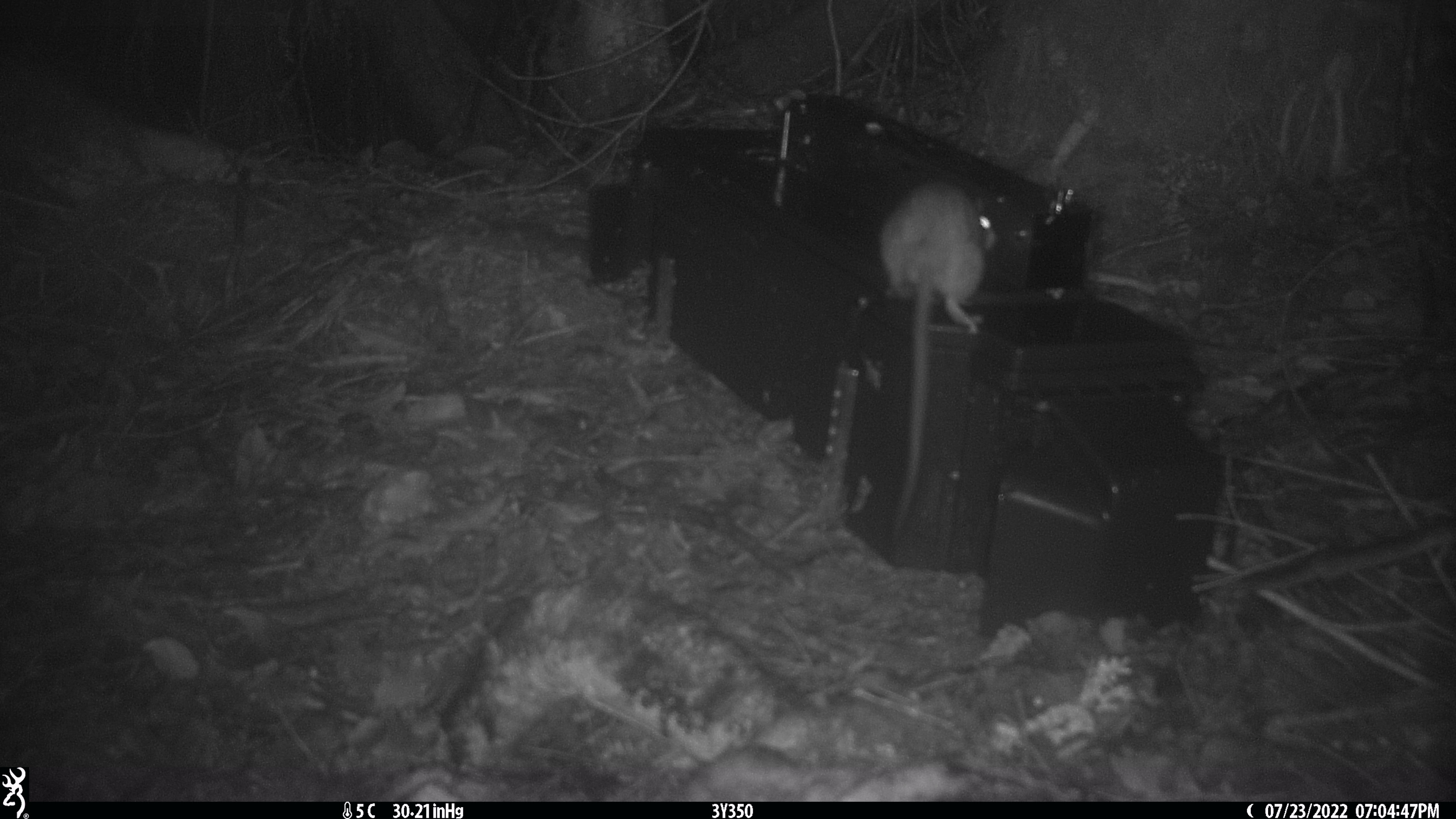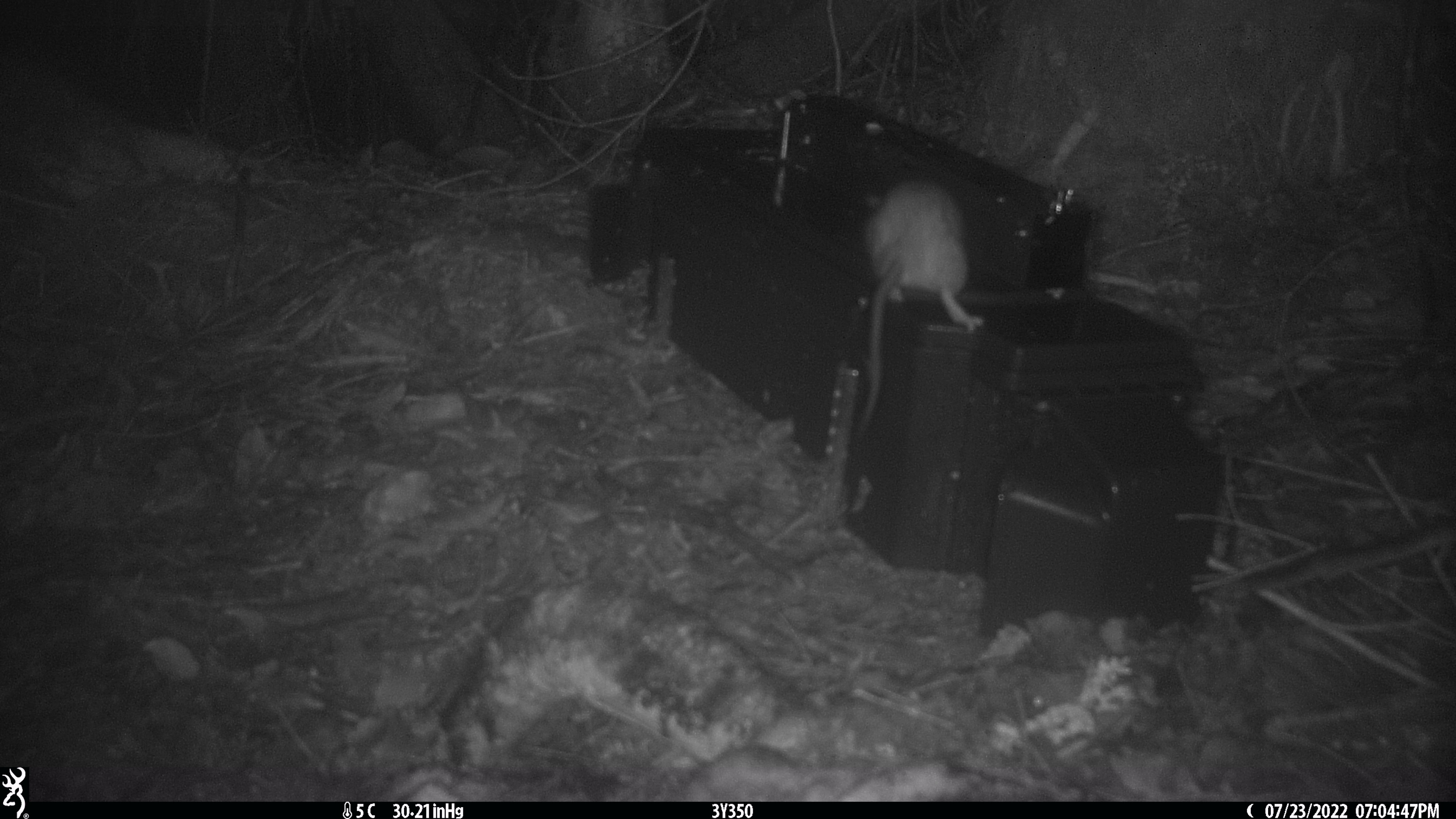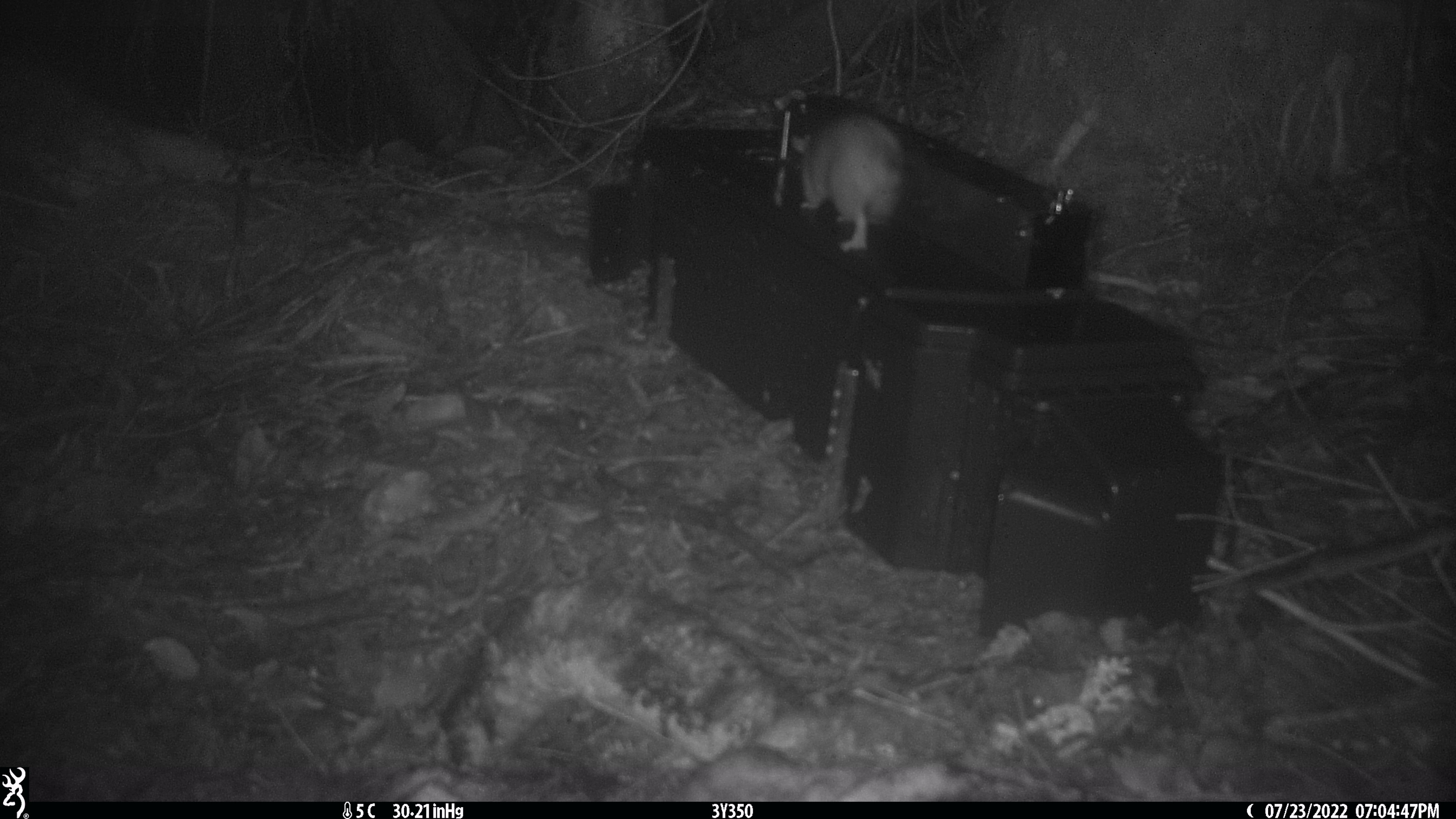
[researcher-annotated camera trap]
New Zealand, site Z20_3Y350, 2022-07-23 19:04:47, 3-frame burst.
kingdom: Animalia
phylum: Chordata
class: Mammalia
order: Rodentia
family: Muridae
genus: Rattus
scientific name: Rattus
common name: rat